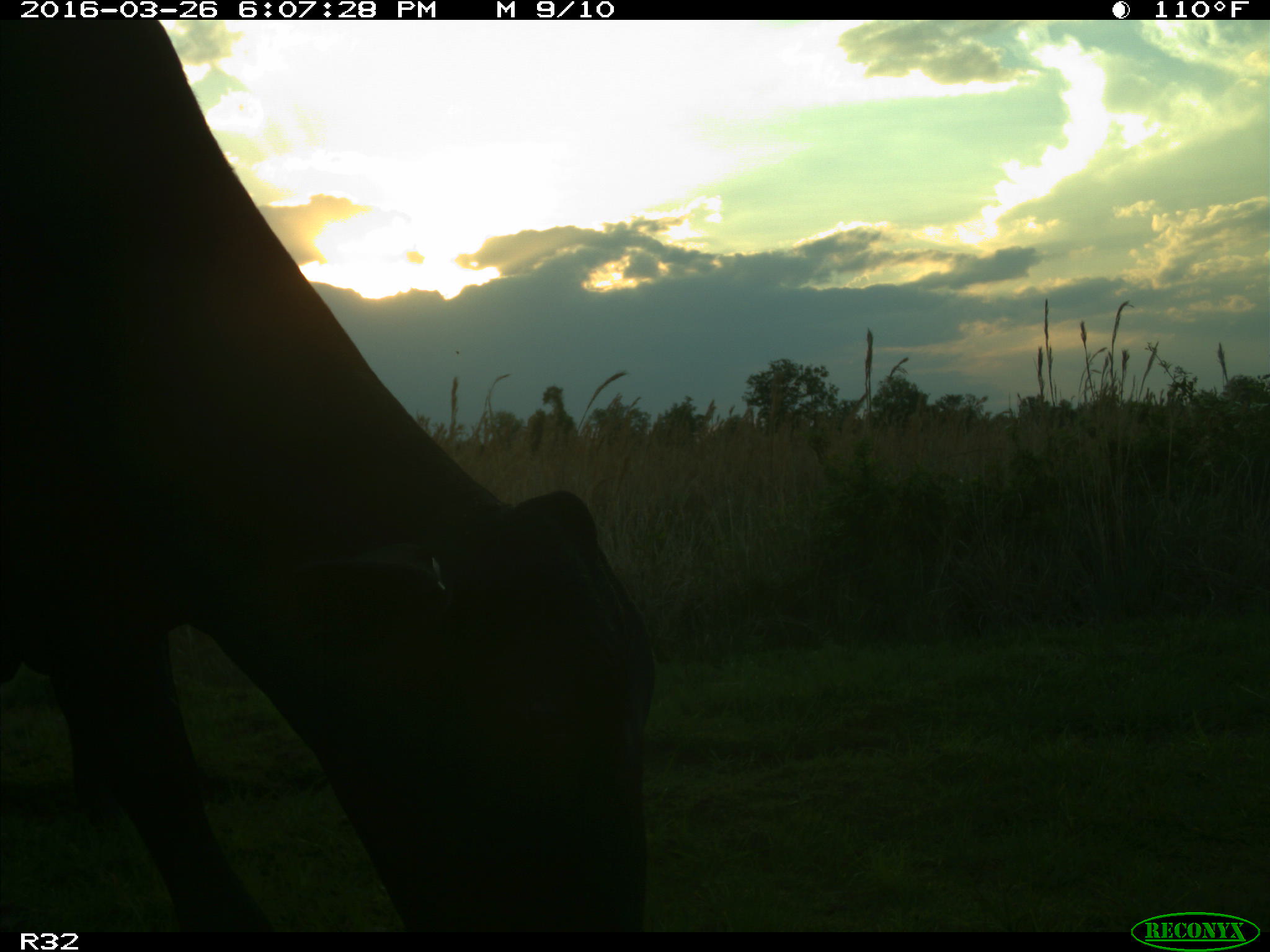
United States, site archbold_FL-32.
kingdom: Animalia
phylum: Chordata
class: Mammalia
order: Artiodactyla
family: Bovidae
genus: Bos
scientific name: Bos taurus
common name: domestic cow